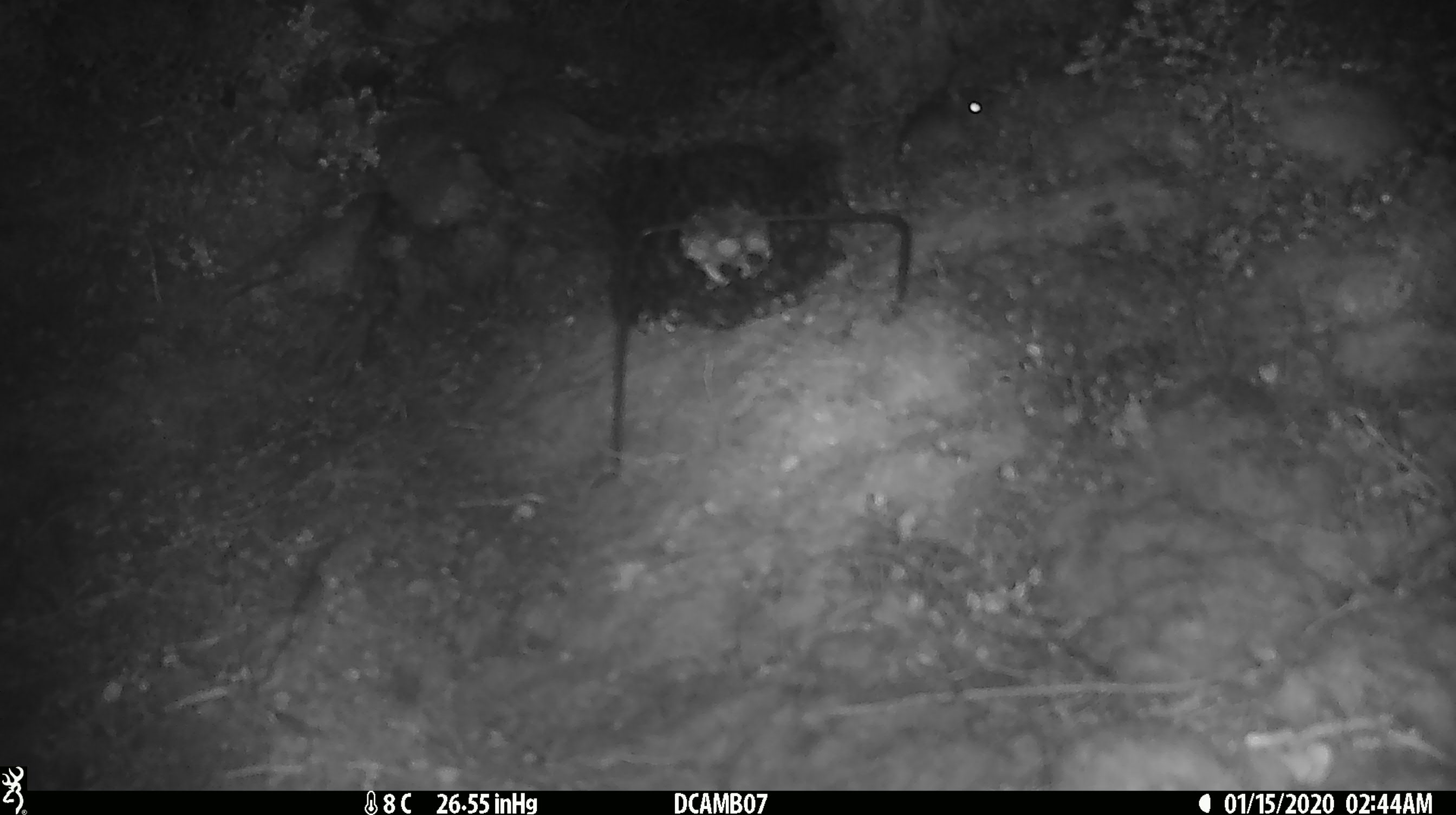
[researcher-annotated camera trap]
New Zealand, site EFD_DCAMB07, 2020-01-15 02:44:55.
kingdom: Animalia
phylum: Chordata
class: Mammalia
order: Rodentia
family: Muridae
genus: Mus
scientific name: Mus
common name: mouse